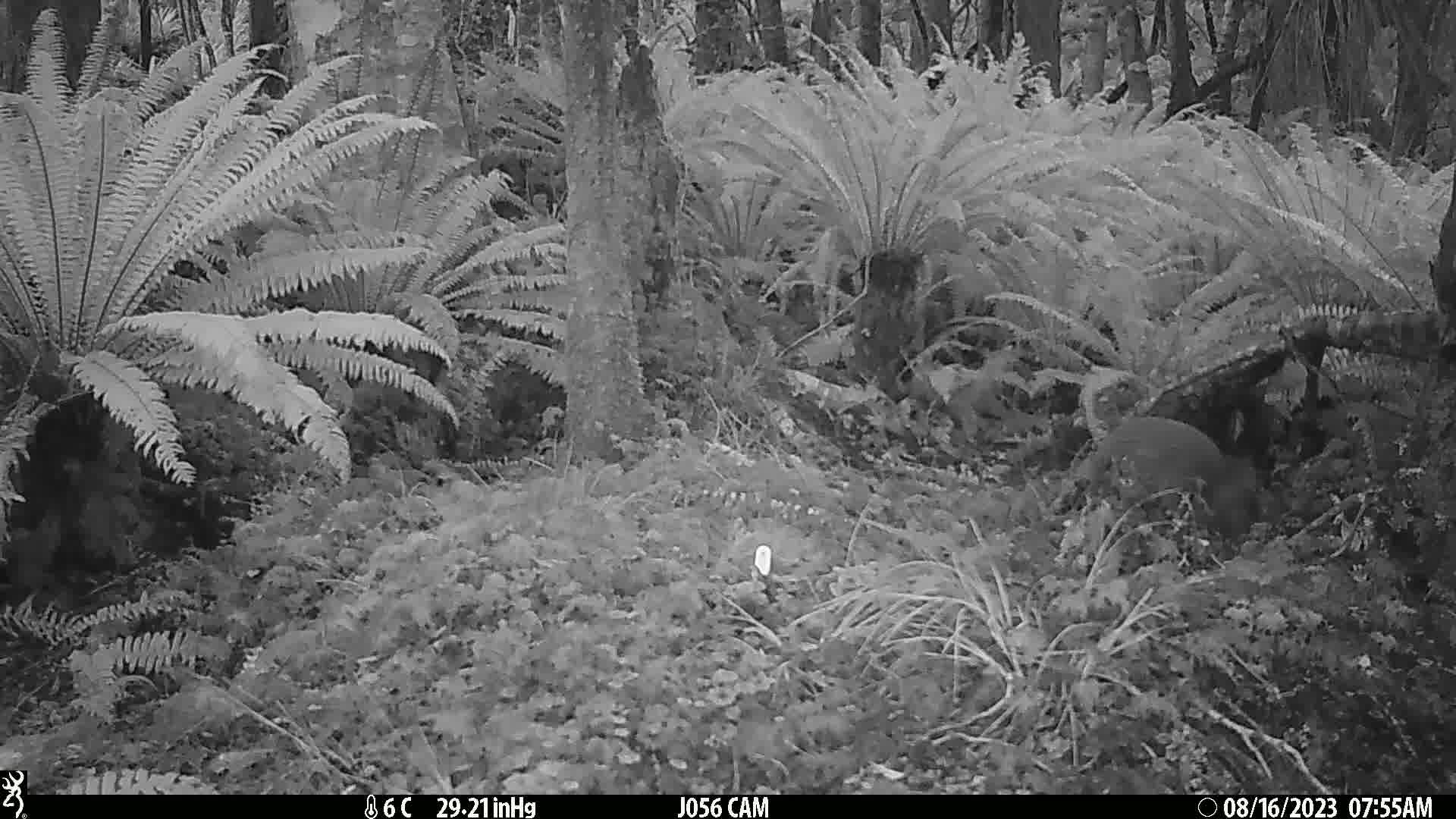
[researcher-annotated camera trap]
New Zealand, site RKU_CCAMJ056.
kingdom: Animalia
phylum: Chordata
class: Aves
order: Apterygiformes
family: Apterygidae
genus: Apteryx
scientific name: Apteryx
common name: kiwi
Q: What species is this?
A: Kiwi (Apteryx).